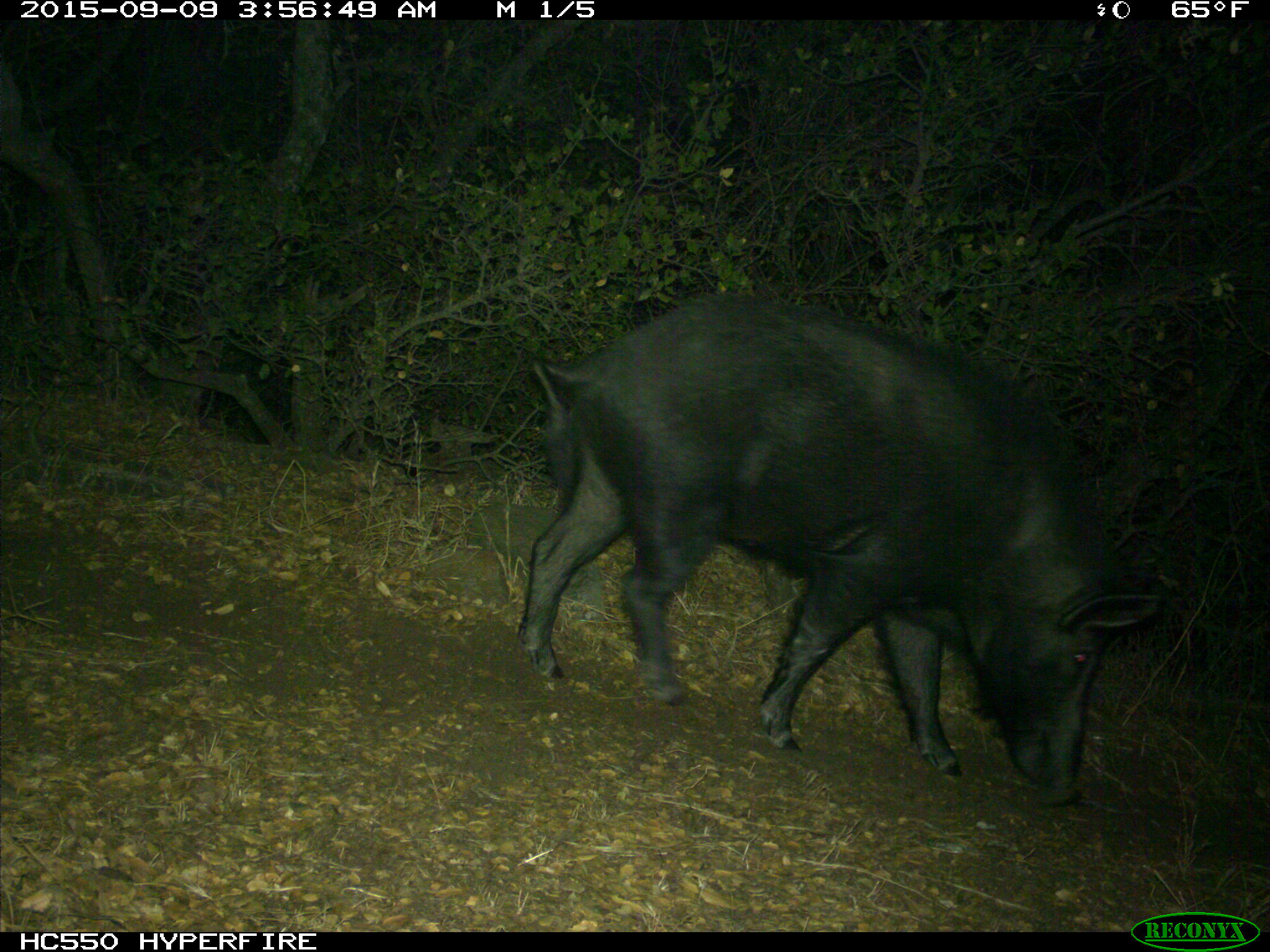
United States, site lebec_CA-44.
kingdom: Animalia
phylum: Chordata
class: Mammalia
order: Artiodactyla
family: Suidae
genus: Sus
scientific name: Sus scrofa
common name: wild boar